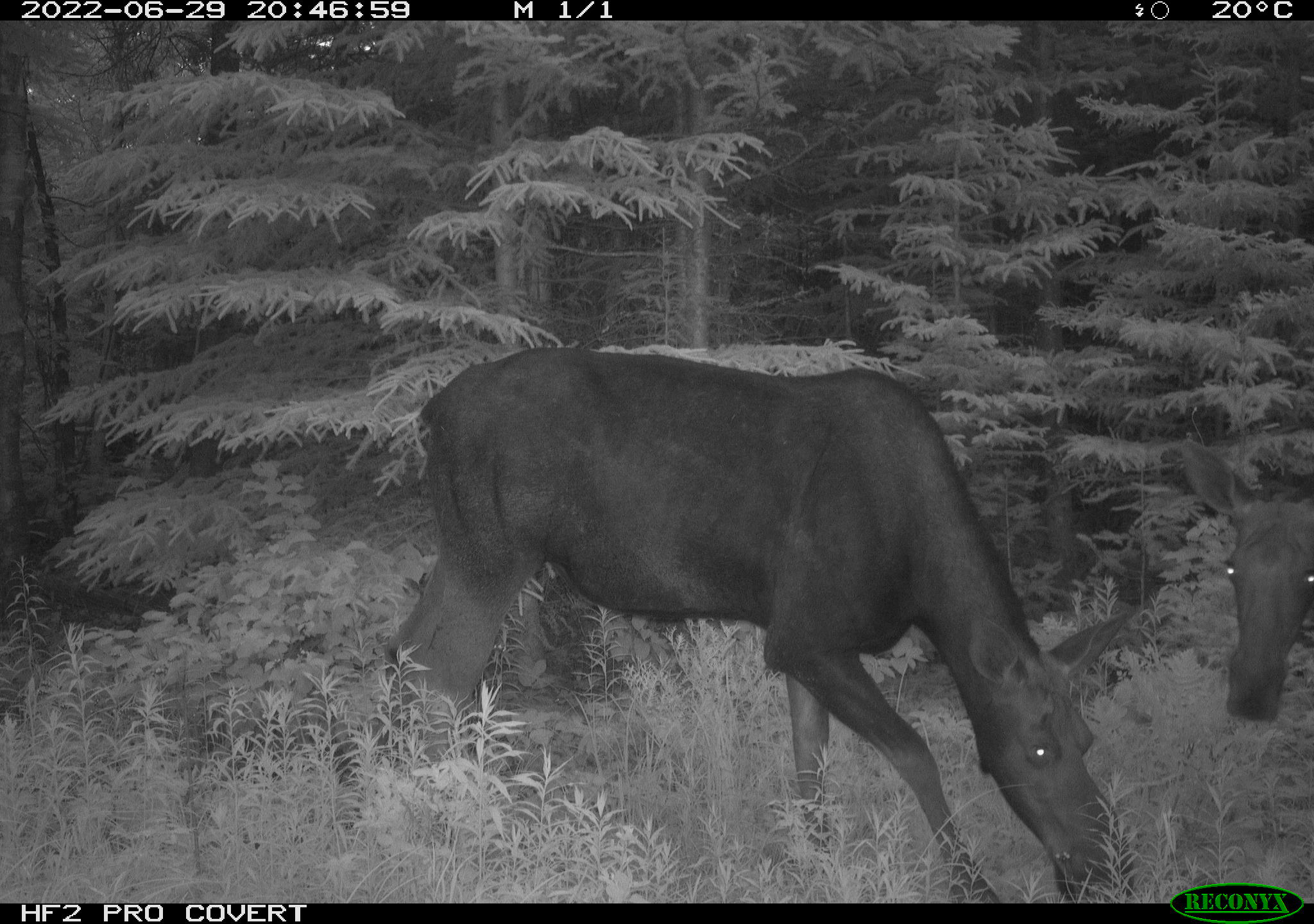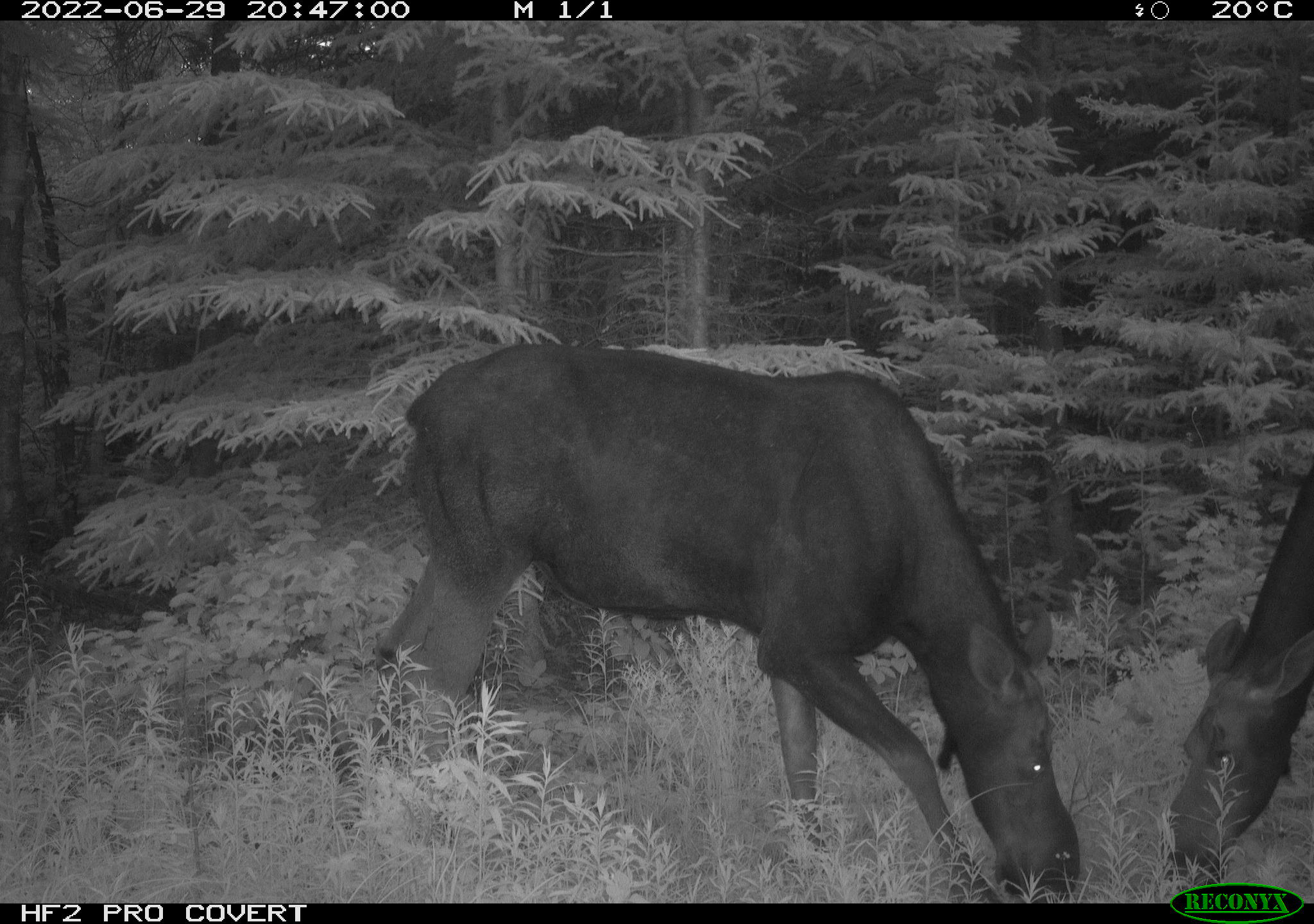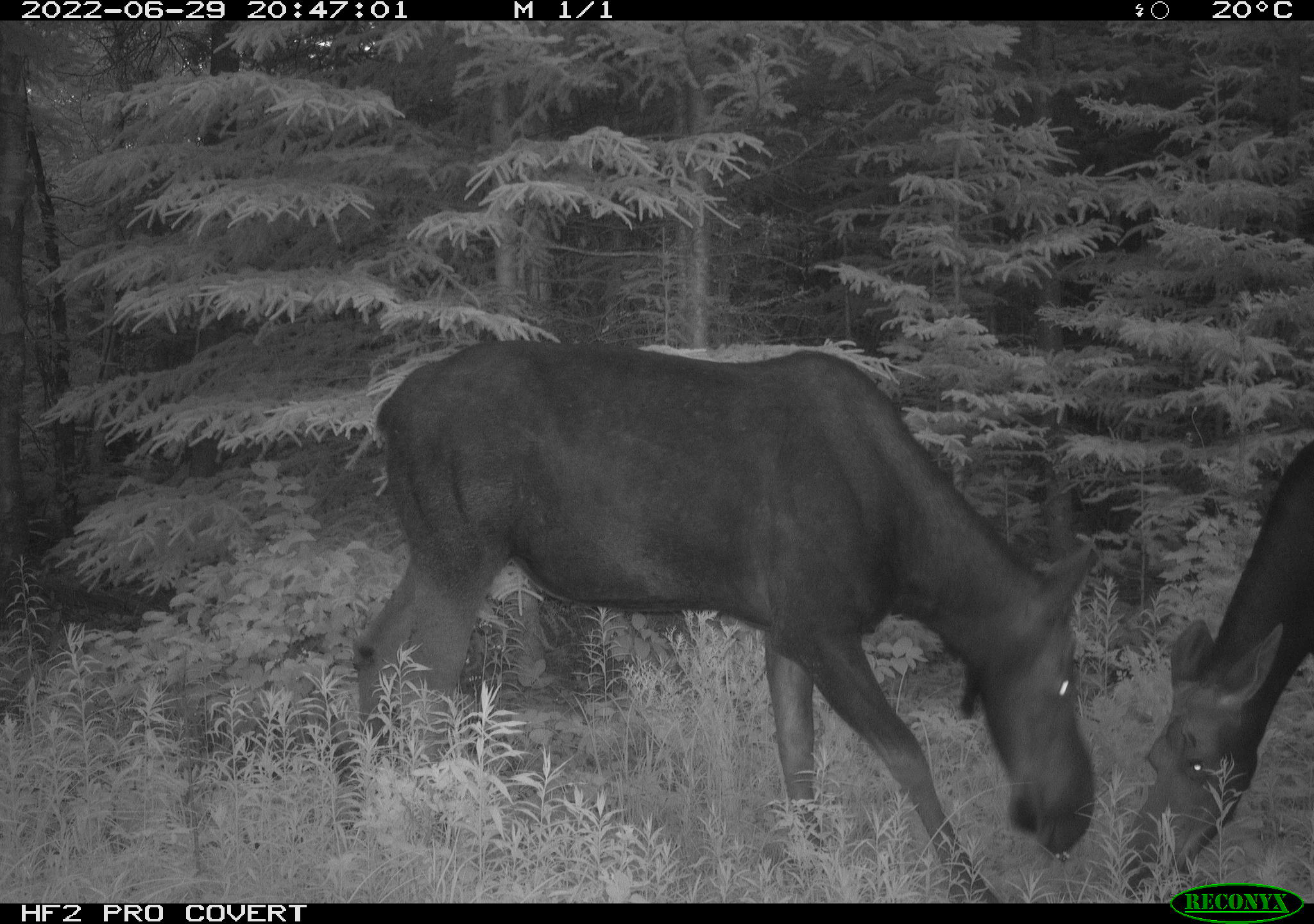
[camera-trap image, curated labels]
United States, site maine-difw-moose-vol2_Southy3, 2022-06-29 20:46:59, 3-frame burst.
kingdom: Animalia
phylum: Chordata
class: Mammalia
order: Artiodactyla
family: Cervidae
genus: Alces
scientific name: Alces alces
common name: moose